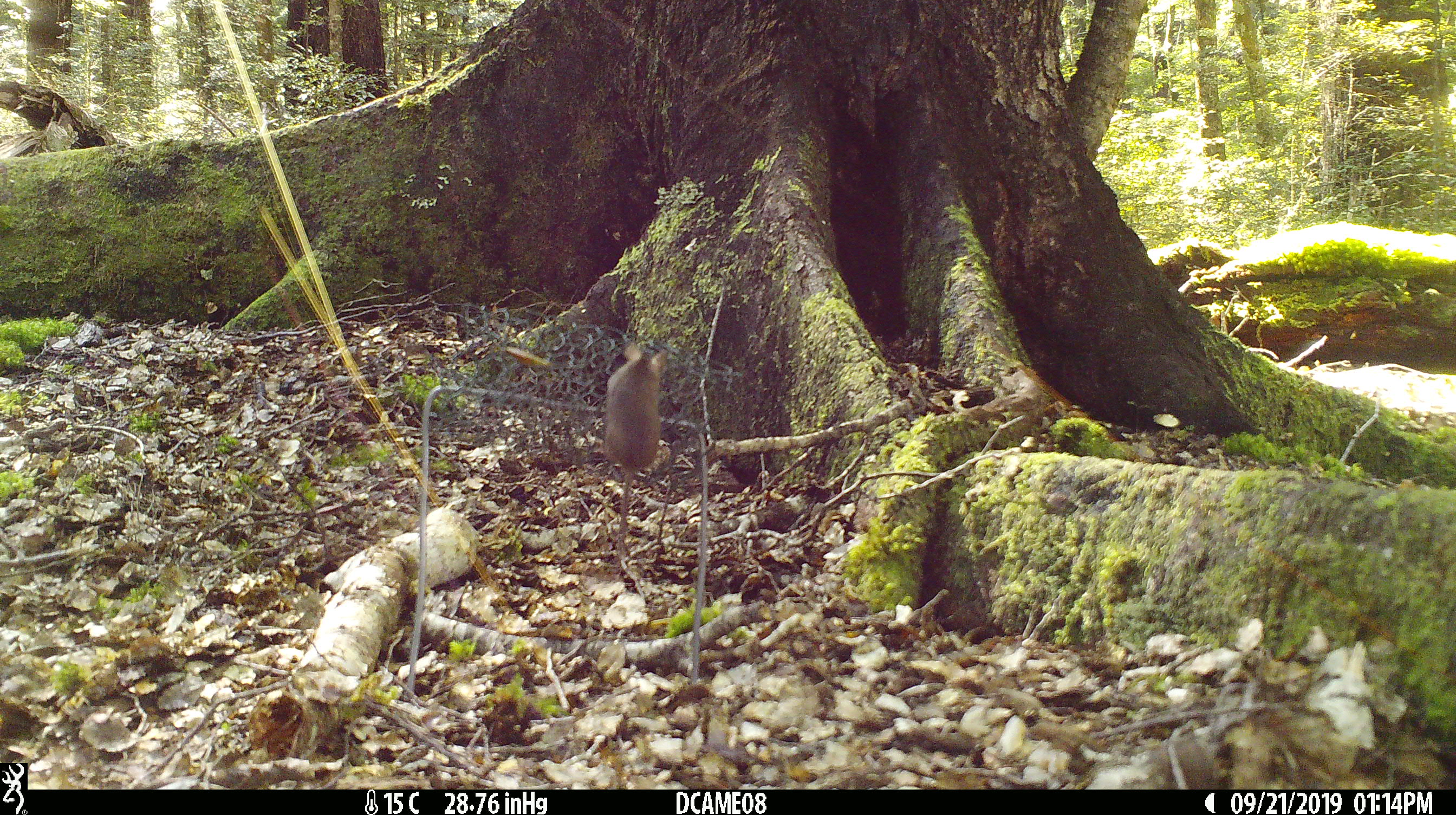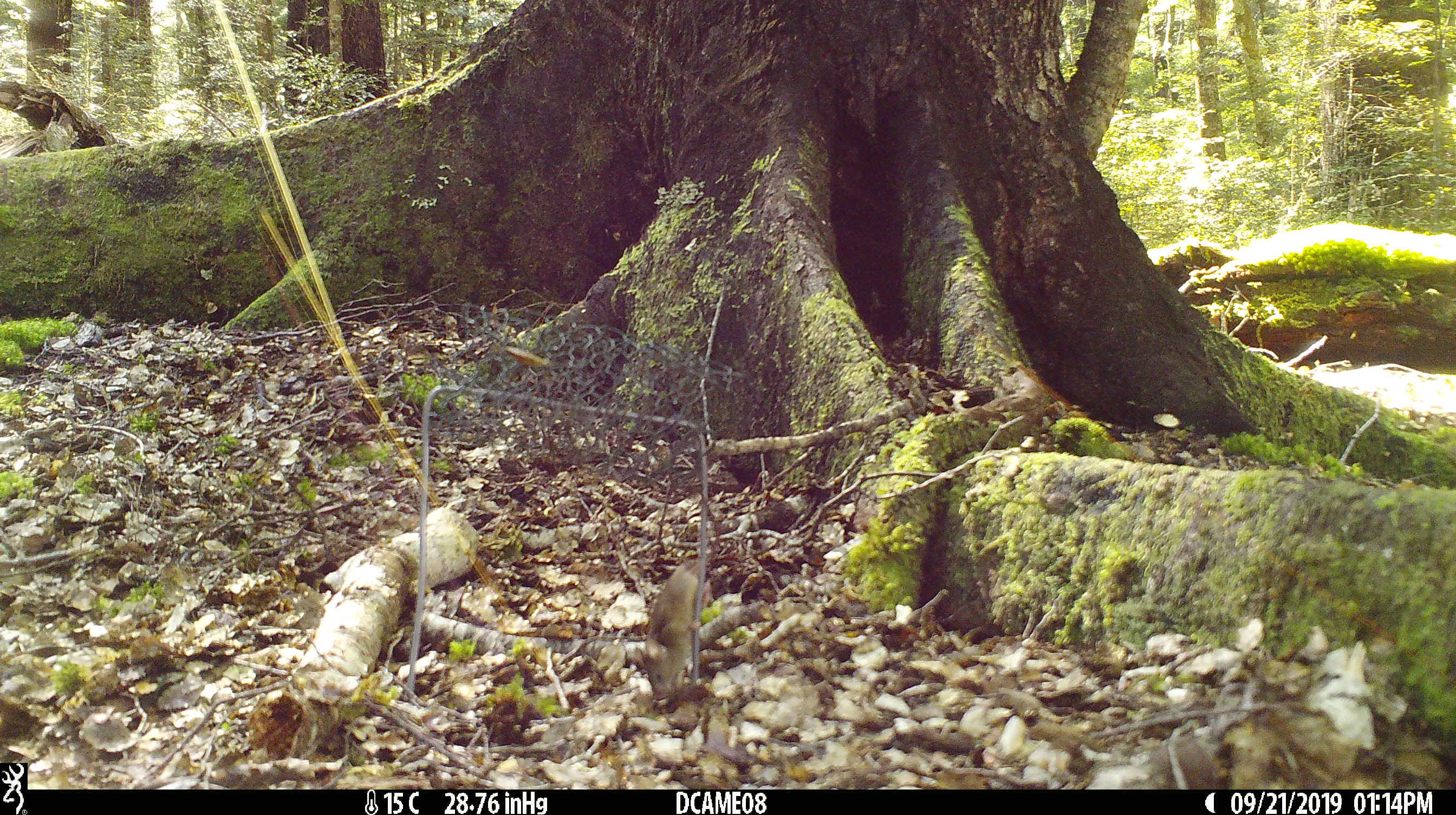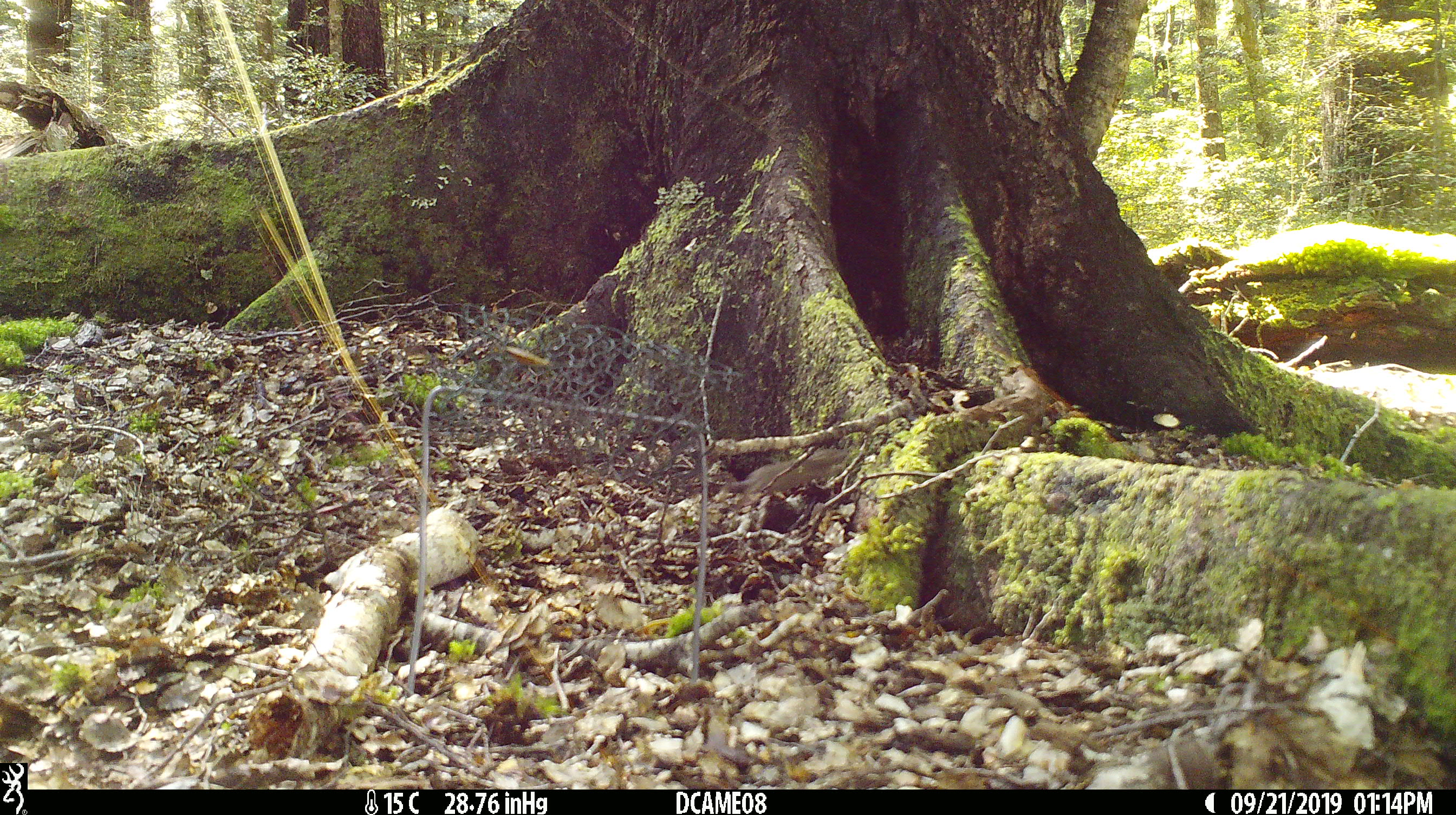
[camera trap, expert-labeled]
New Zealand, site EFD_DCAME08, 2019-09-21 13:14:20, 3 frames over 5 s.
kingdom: Animalia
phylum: Chordata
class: Mammalia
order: Rodentia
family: Muridae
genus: Mus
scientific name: Mus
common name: mouse